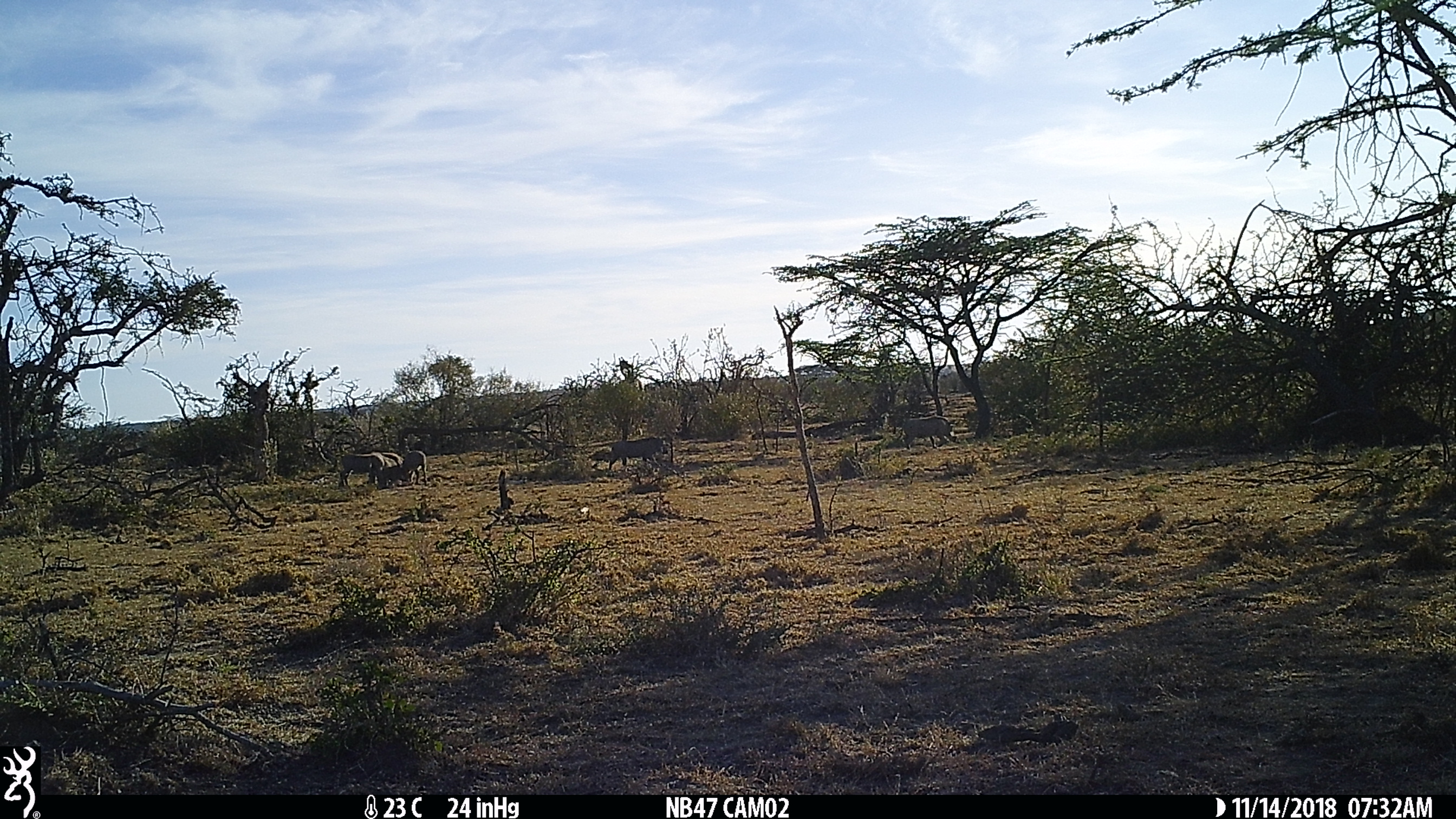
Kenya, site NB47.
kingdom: Animalia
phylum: Chordata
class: Mammalia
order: Artiodactyla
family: Suidae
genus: Phacochoerus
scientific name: Phacochoerus africanus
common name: common warthog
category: warthog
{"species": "warthog (common warthog) (Phacochoerus africanus)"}